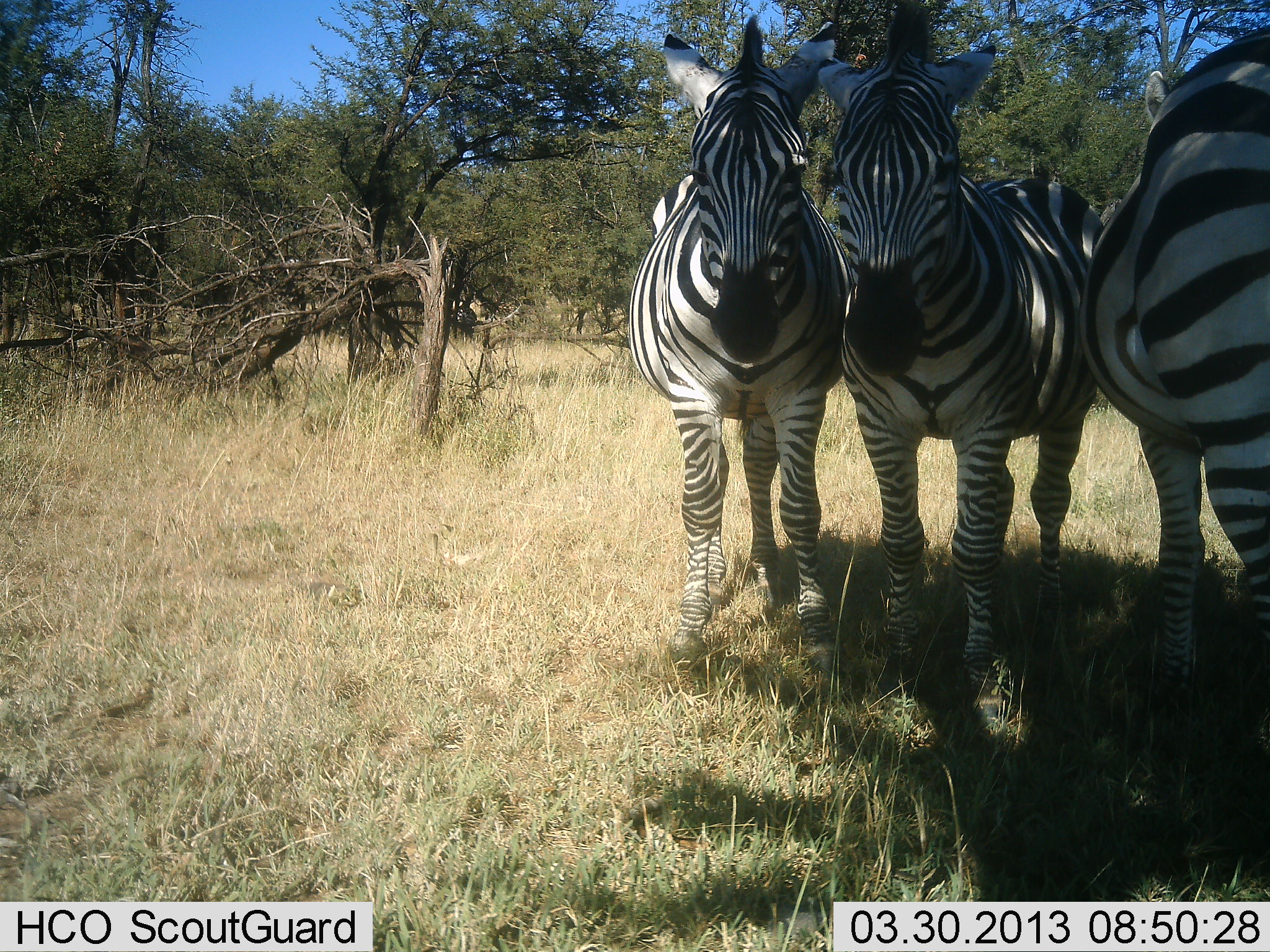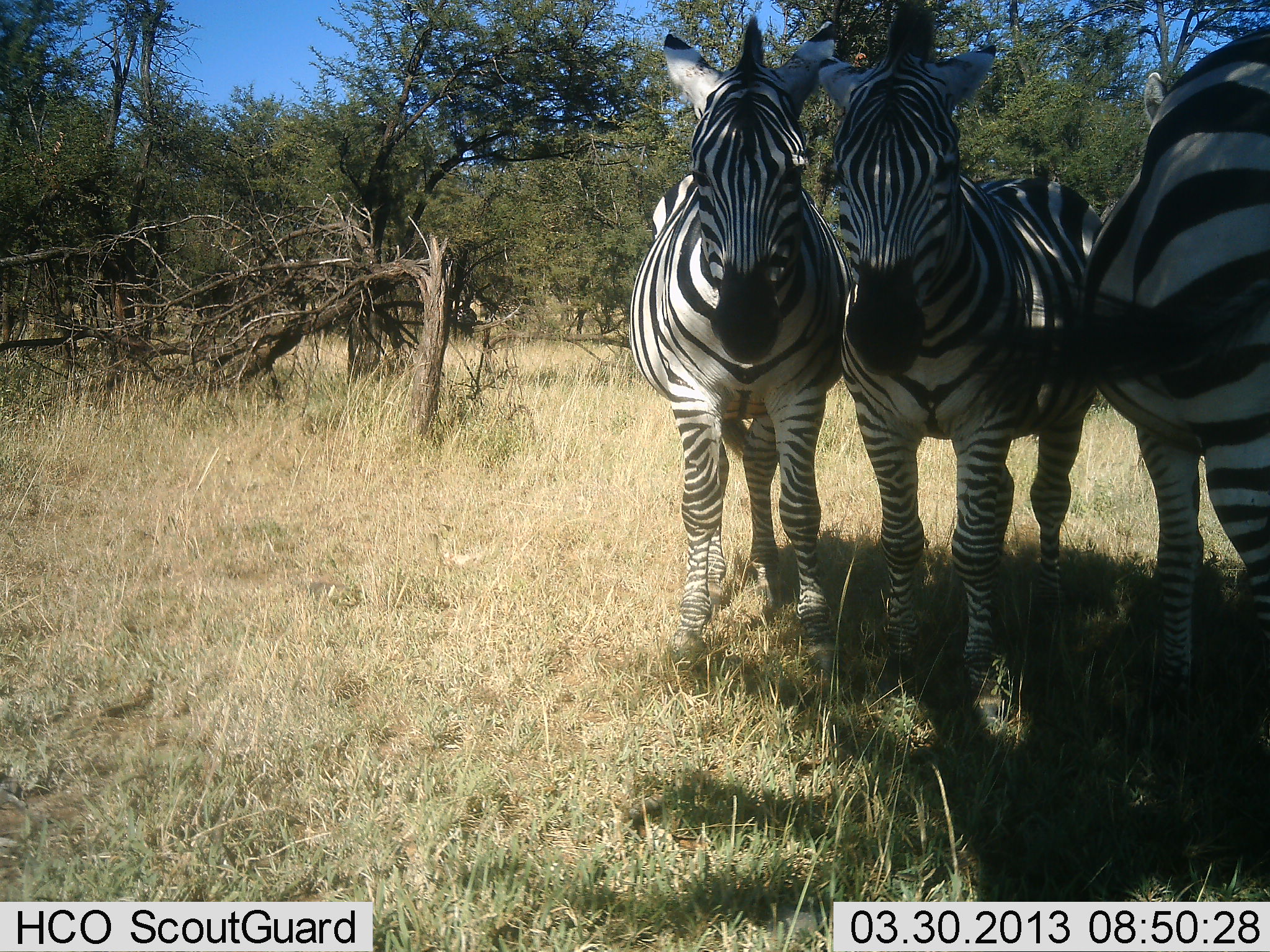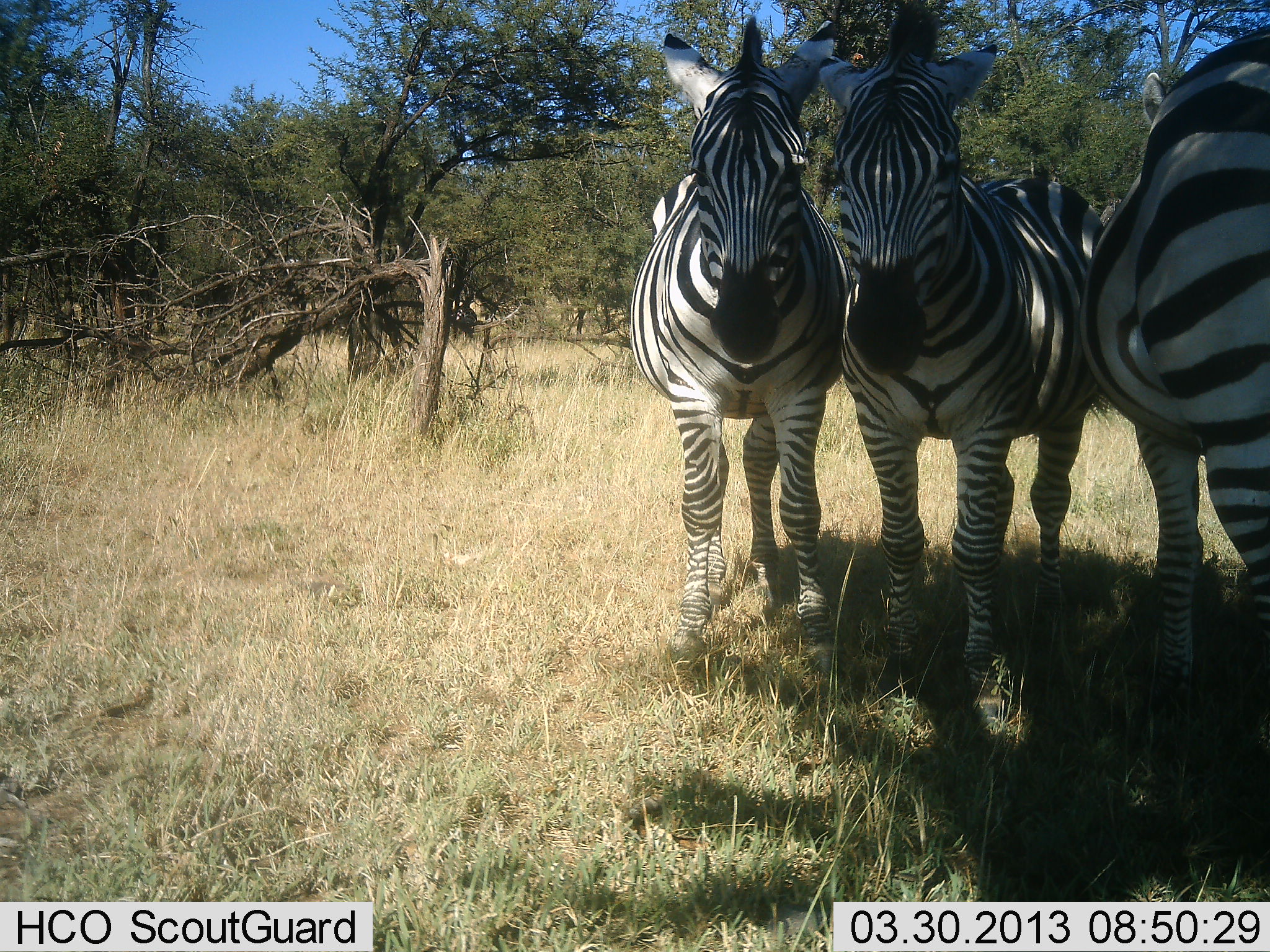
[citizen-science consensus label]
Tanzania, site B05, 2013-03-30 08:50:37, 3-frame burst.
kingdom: Animalia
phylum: Chordata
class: Mammalia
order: Perissodactyla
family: Equidae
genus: Equus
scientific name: Equus quagga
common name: plains zebra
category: zebra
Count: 3.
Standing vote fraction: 95%.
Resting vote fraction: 0%.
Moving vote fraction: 3%.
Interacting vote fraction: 10%.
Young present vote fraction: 3%.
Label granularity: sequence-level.